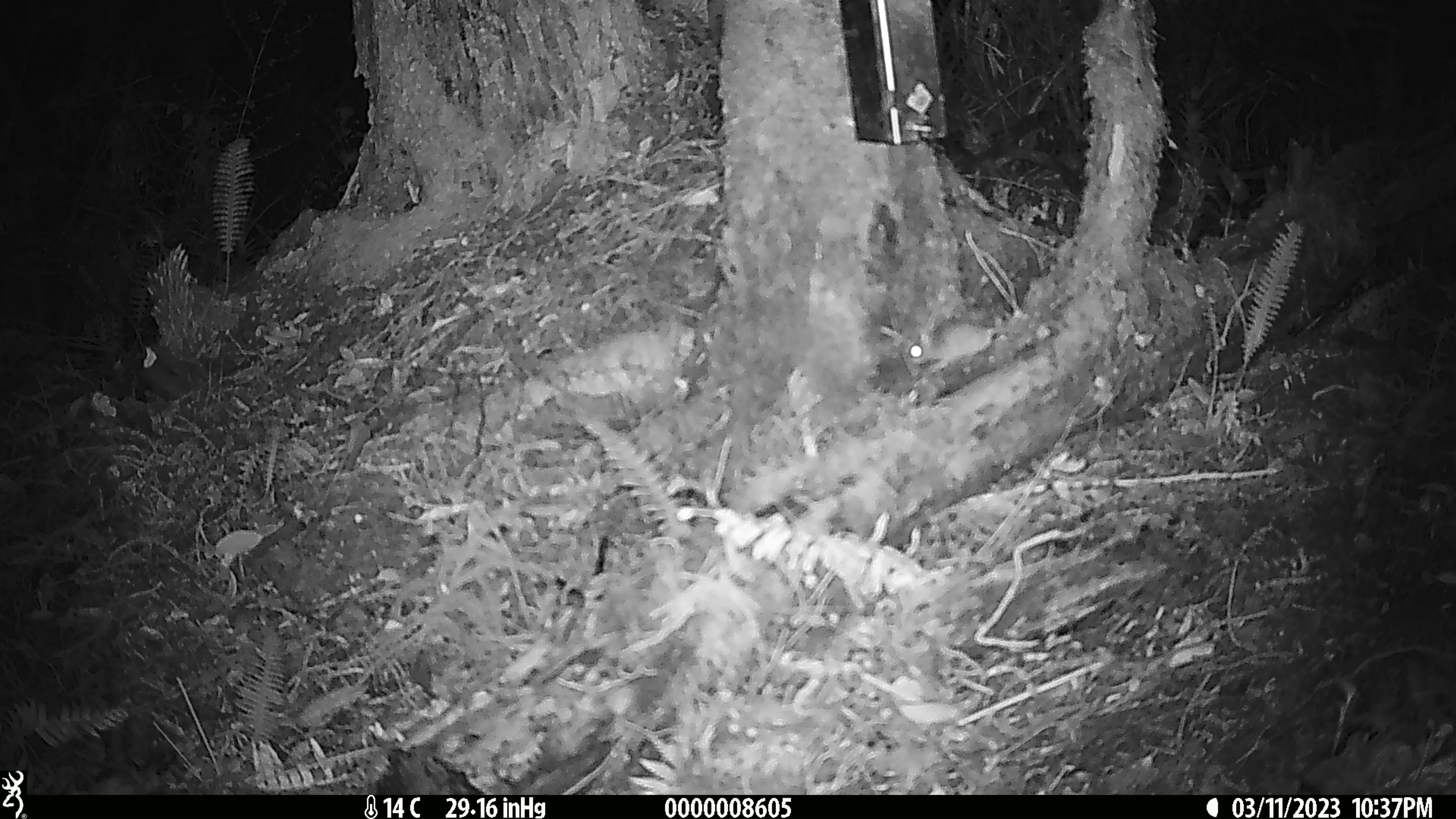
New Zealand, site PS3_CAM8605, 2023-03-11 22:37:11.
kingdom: Animalia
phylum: Chordata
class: Mammalia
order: Rodentia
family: Muridae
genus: Mus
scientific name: Mus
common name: mouse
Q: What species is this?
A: Mouse (Mus).